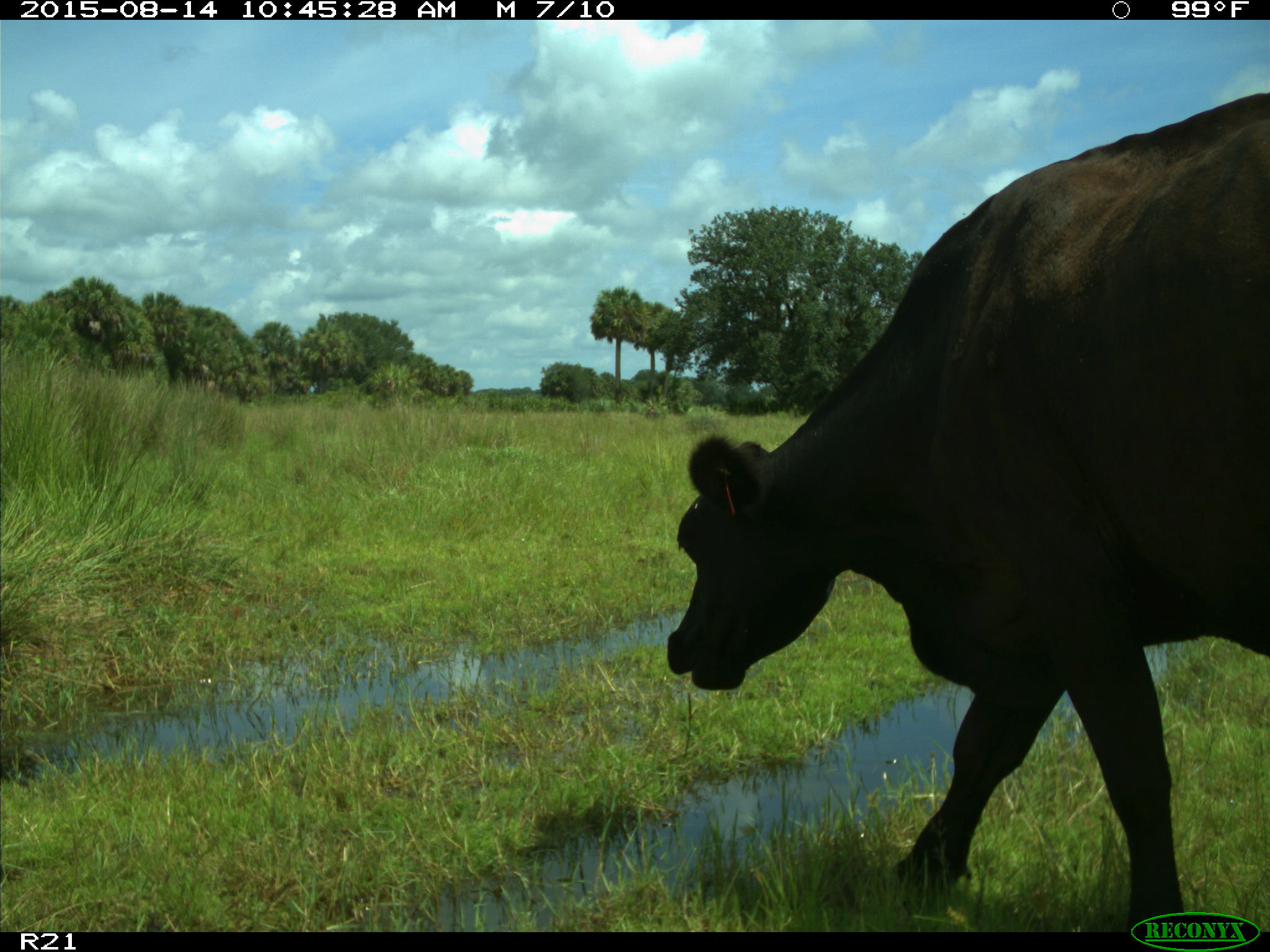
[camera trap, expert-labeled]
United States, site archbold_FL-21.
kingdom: Animalia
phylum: Chordata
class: Mammalia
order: Artiodactyla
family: Bovidae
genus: Bos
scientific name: Bos taurus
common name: domestic cow